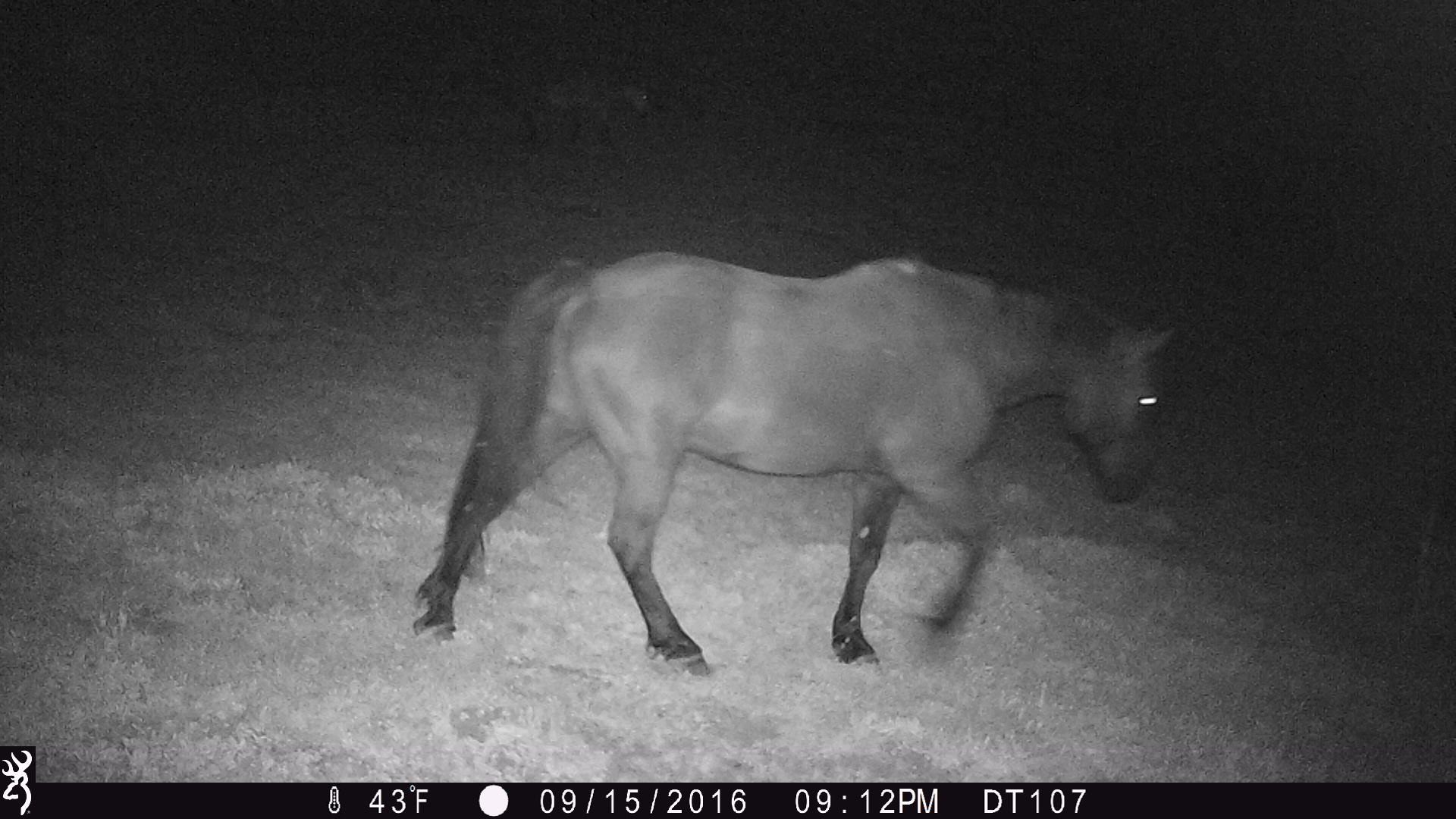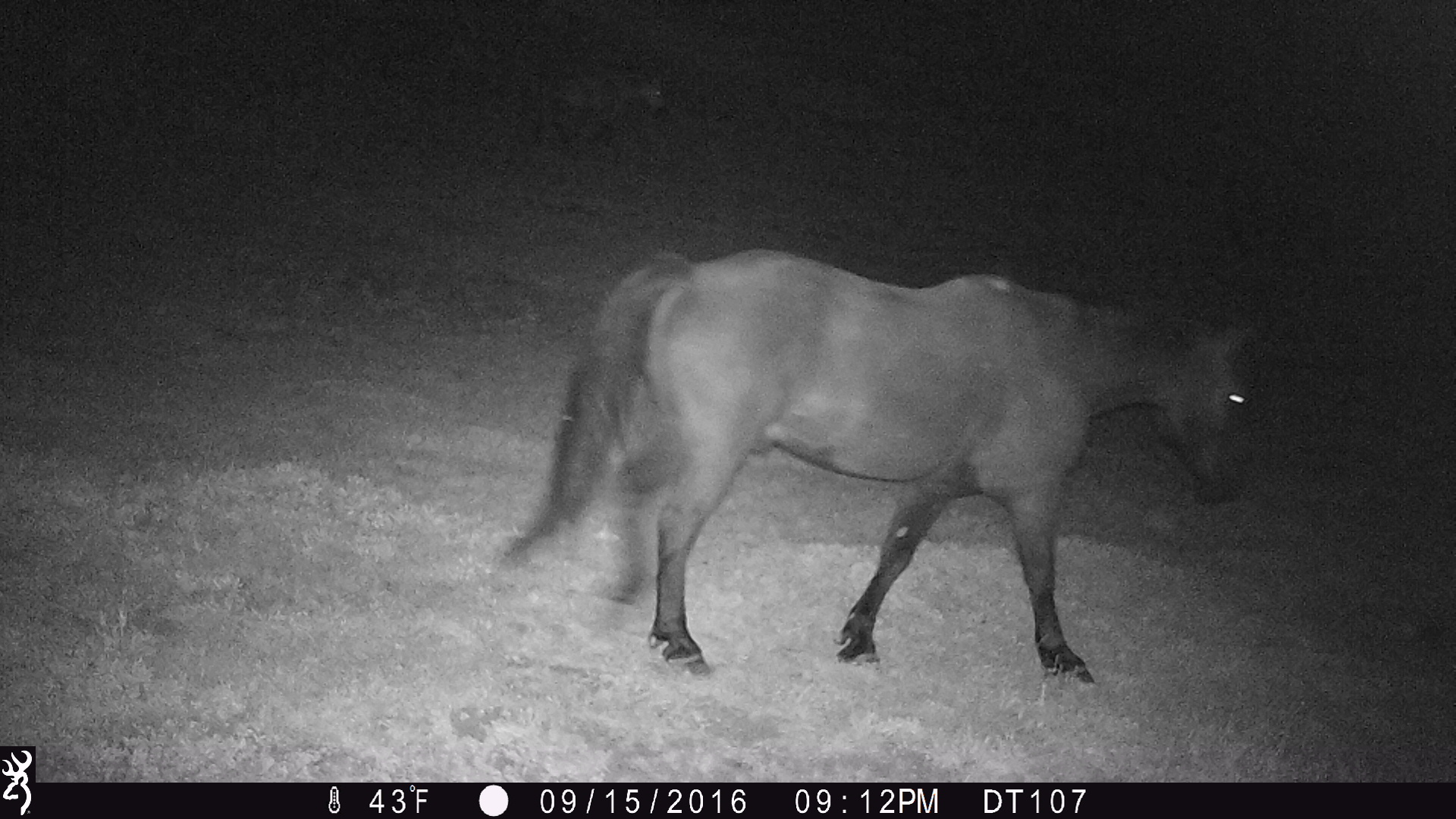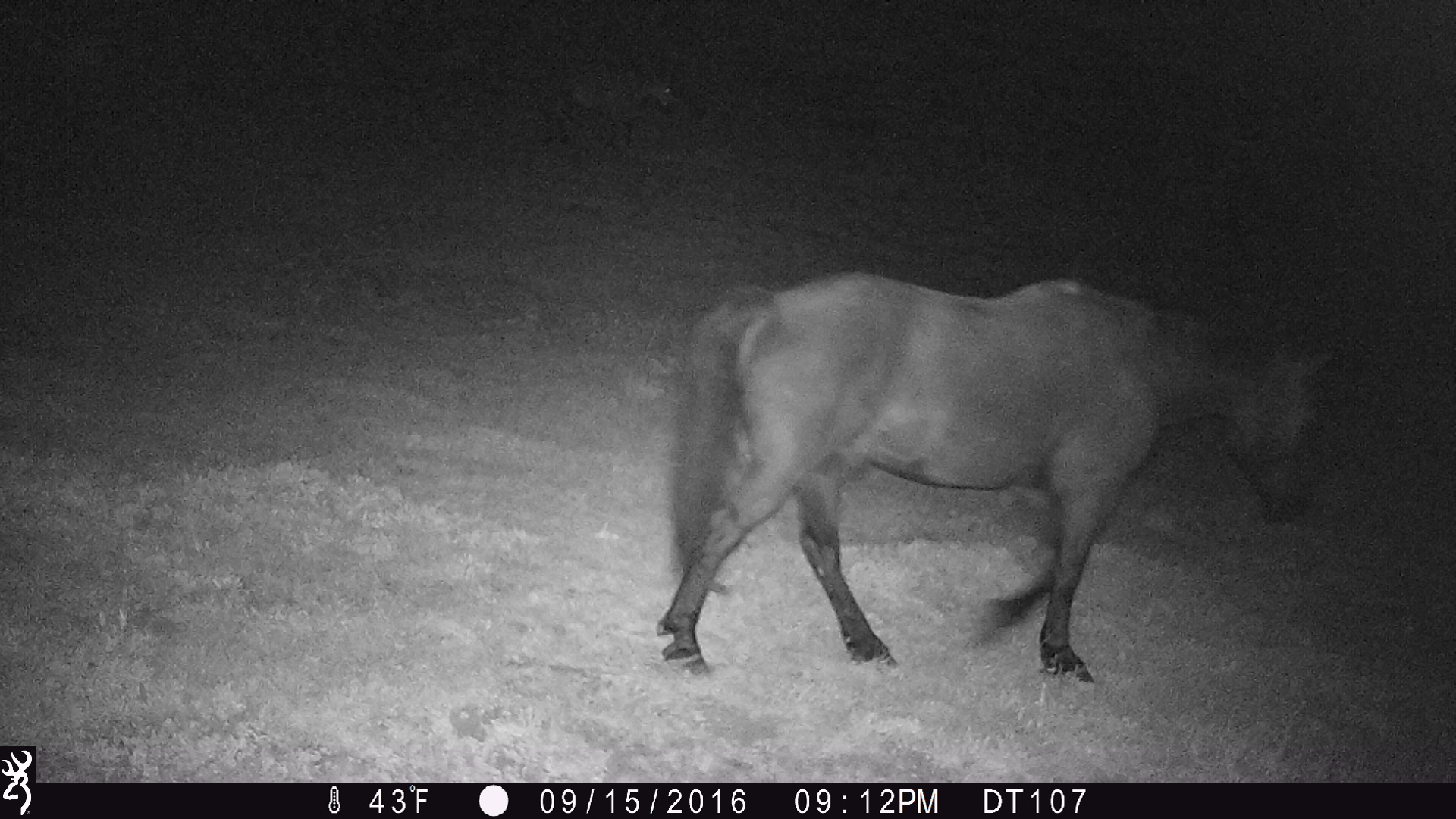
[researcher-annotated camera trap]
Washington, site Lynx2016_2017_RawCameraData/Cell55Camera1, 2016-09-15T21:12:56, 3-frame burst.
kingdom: Animalia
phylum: Chordata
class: Mammalia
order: Perissodactyla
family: Equidae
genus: Equus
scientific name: Equus caballus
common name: domestic horse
Domestic horse (Equus caballus). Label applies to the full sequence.